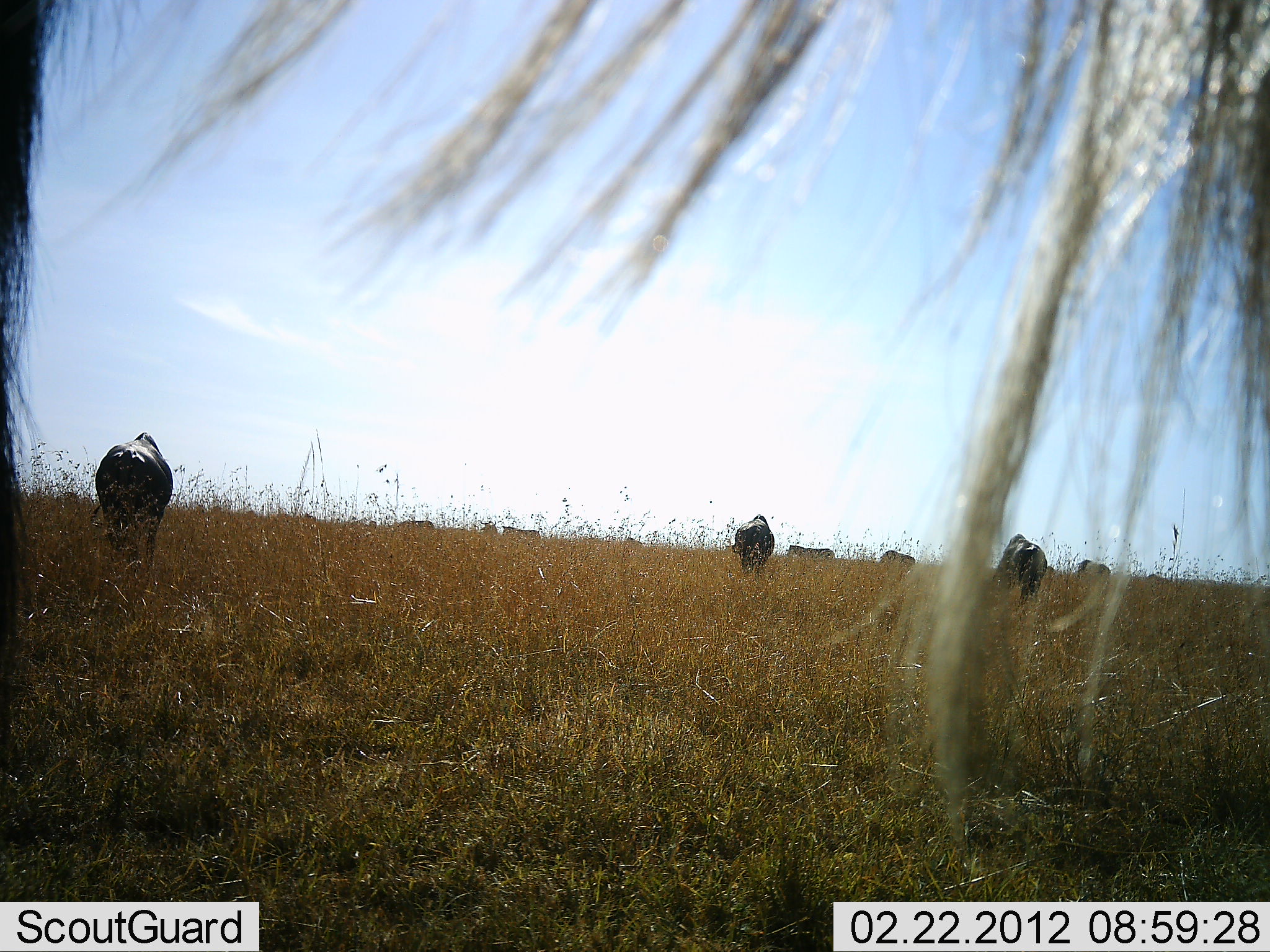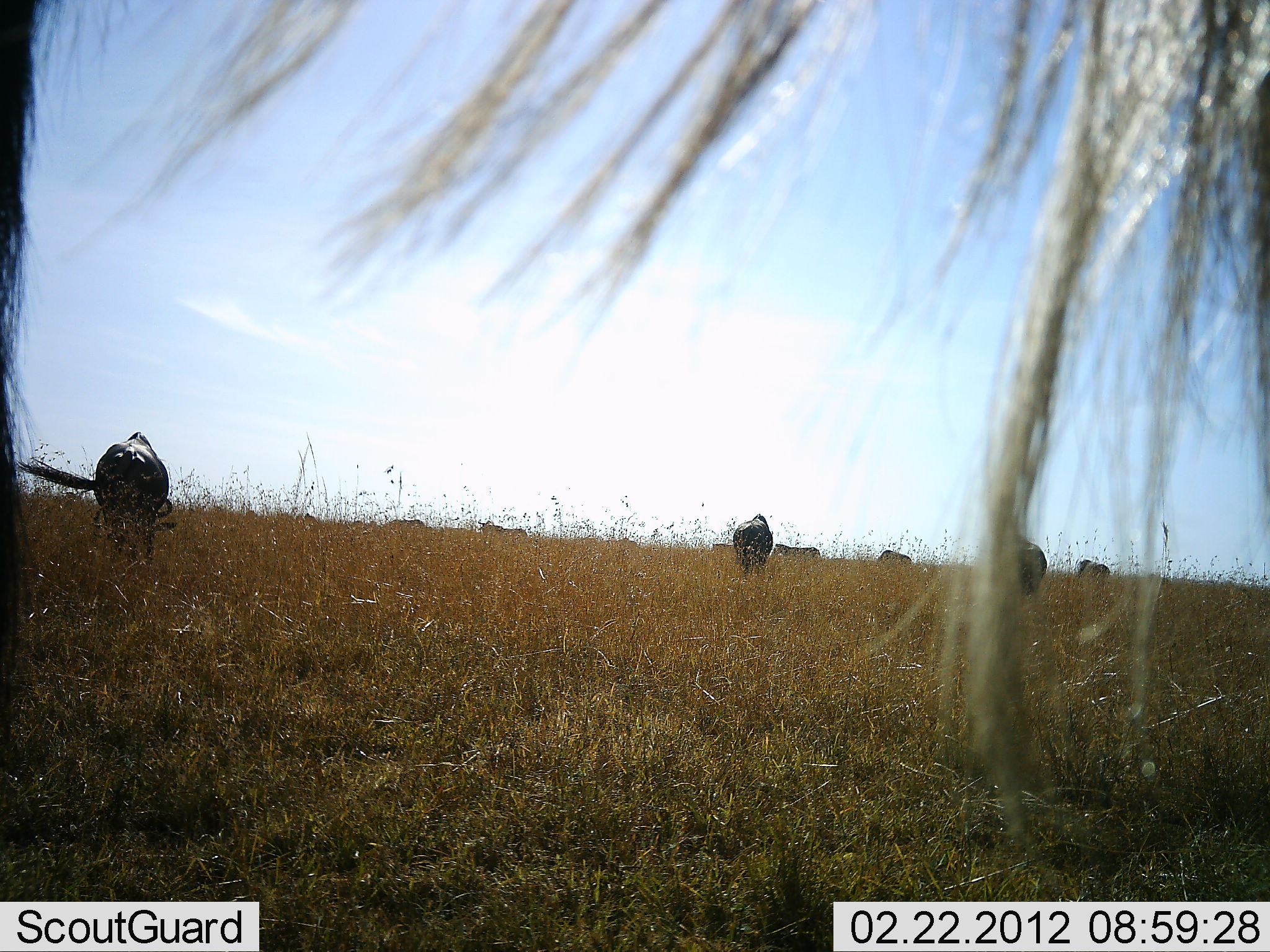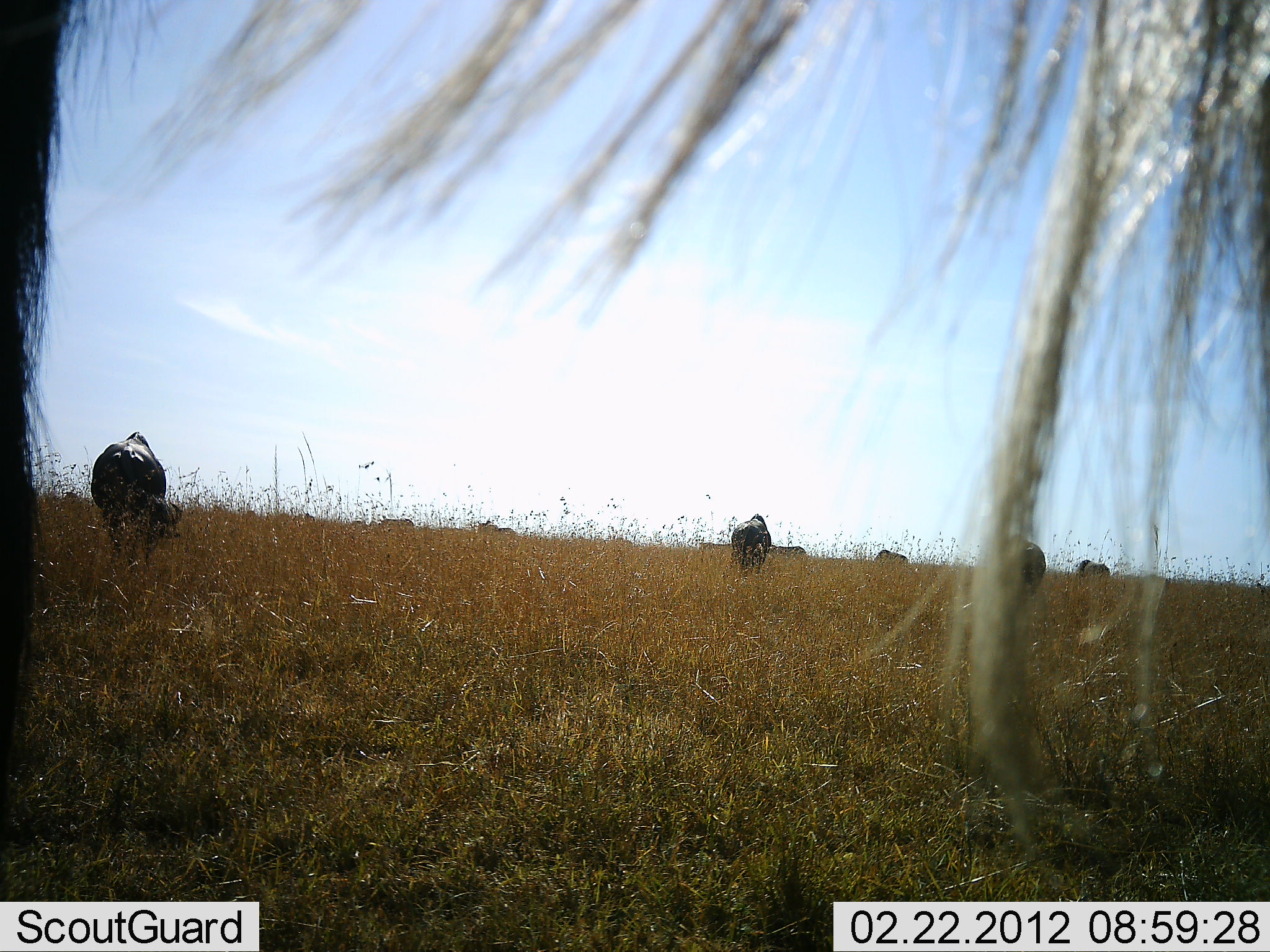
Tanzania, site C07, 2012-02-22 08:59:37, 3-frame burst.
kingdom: Animalia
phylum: Chordata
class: Mammalia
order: Artiodactyla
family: Bovidae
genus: Connochaetes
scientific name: Connochaetes taurinus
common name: blue wildebeest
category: wildebeest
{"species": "wildebeest (blue wildebeest) (Connochaetes taurinus)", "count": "10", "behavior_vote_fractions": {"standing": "50%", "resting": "7%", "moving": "29%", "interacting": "14%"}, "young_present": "0%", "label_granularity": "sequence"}